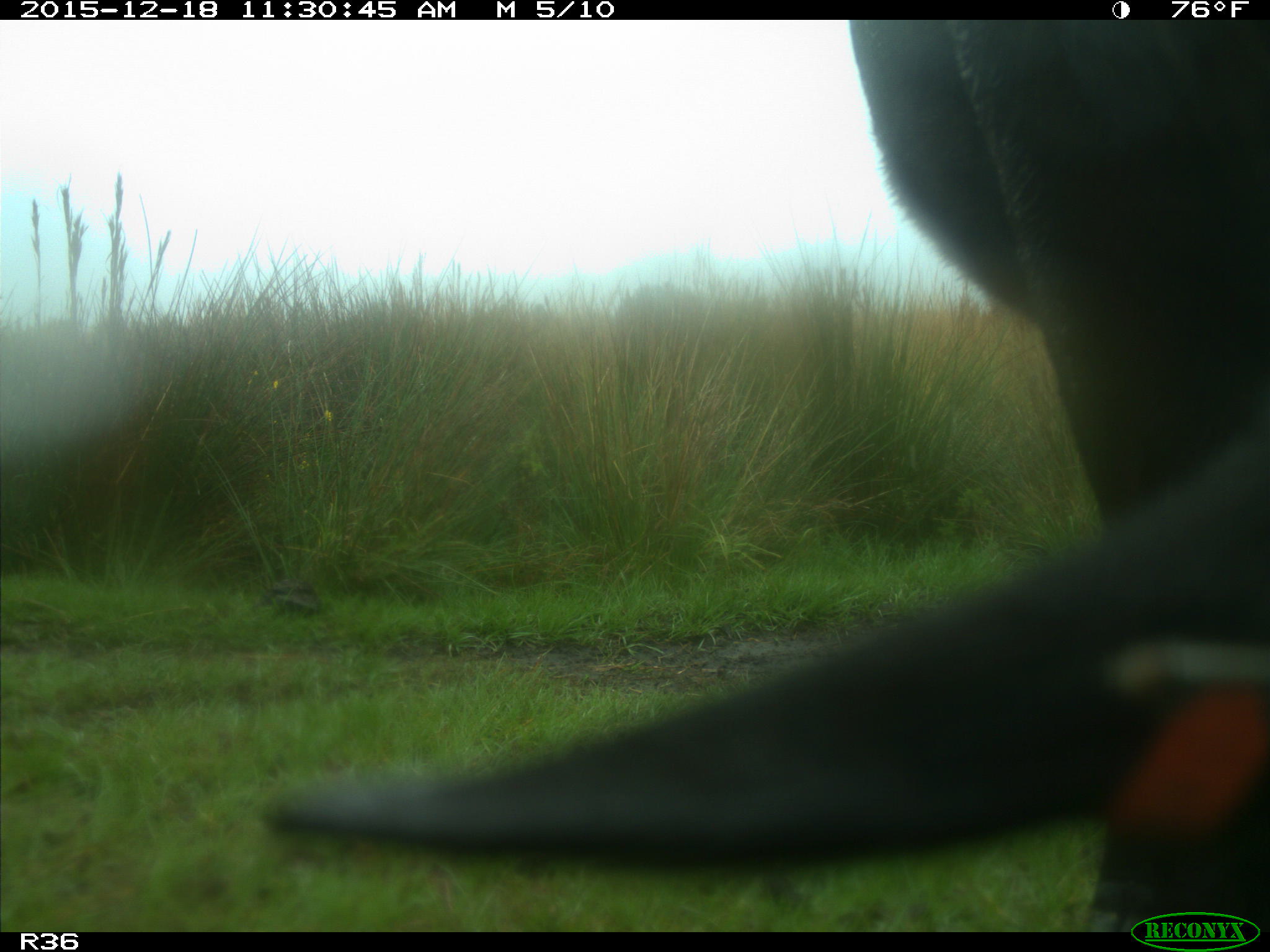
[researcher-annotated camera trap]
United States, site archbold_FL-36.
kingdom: Animalia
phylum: Chordata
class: Mammalia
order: Artiodactyla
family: Bovidae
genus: Bos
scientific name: Bos taurus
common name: domestic cow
Bos taurus (domestic cow).